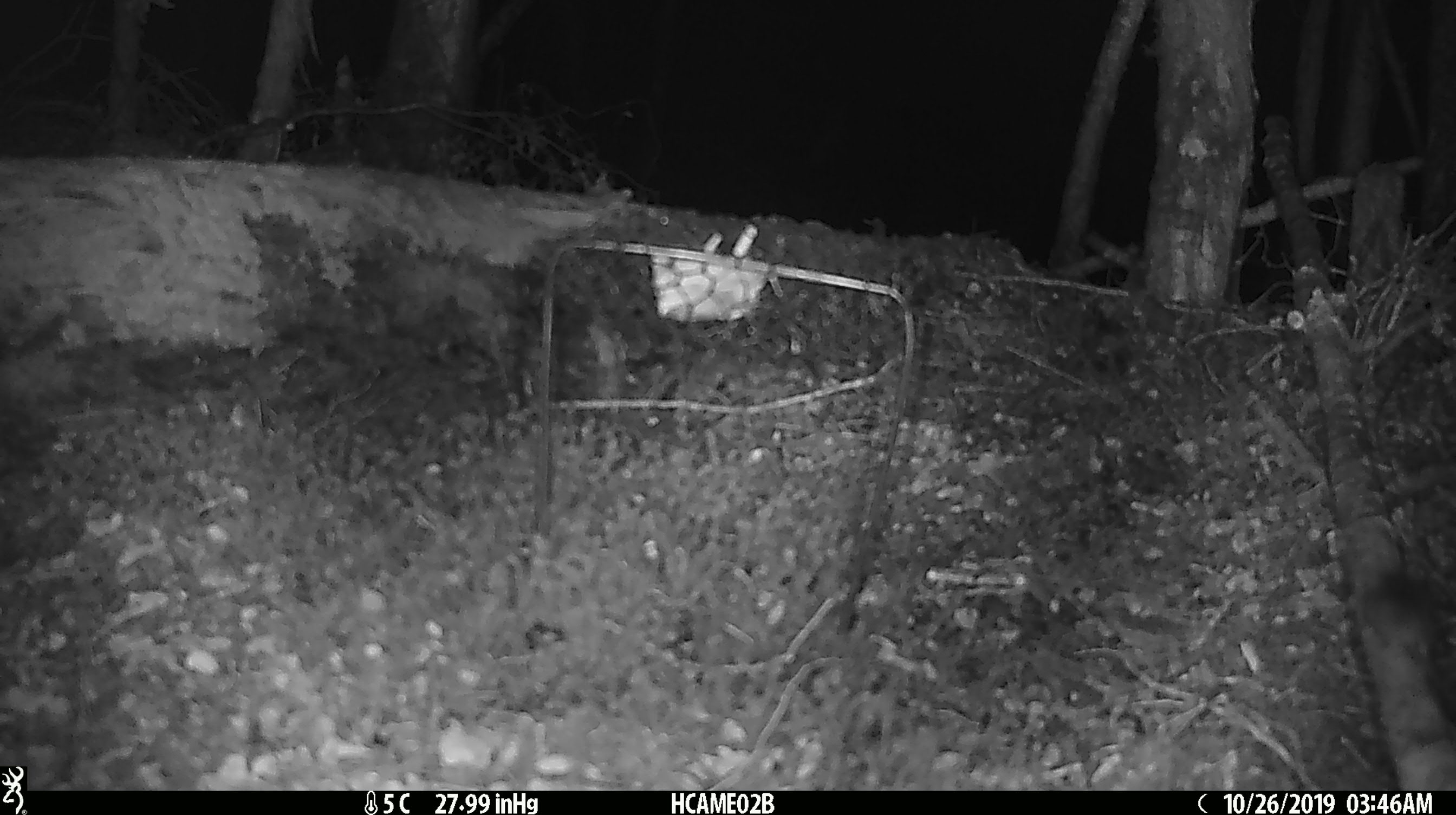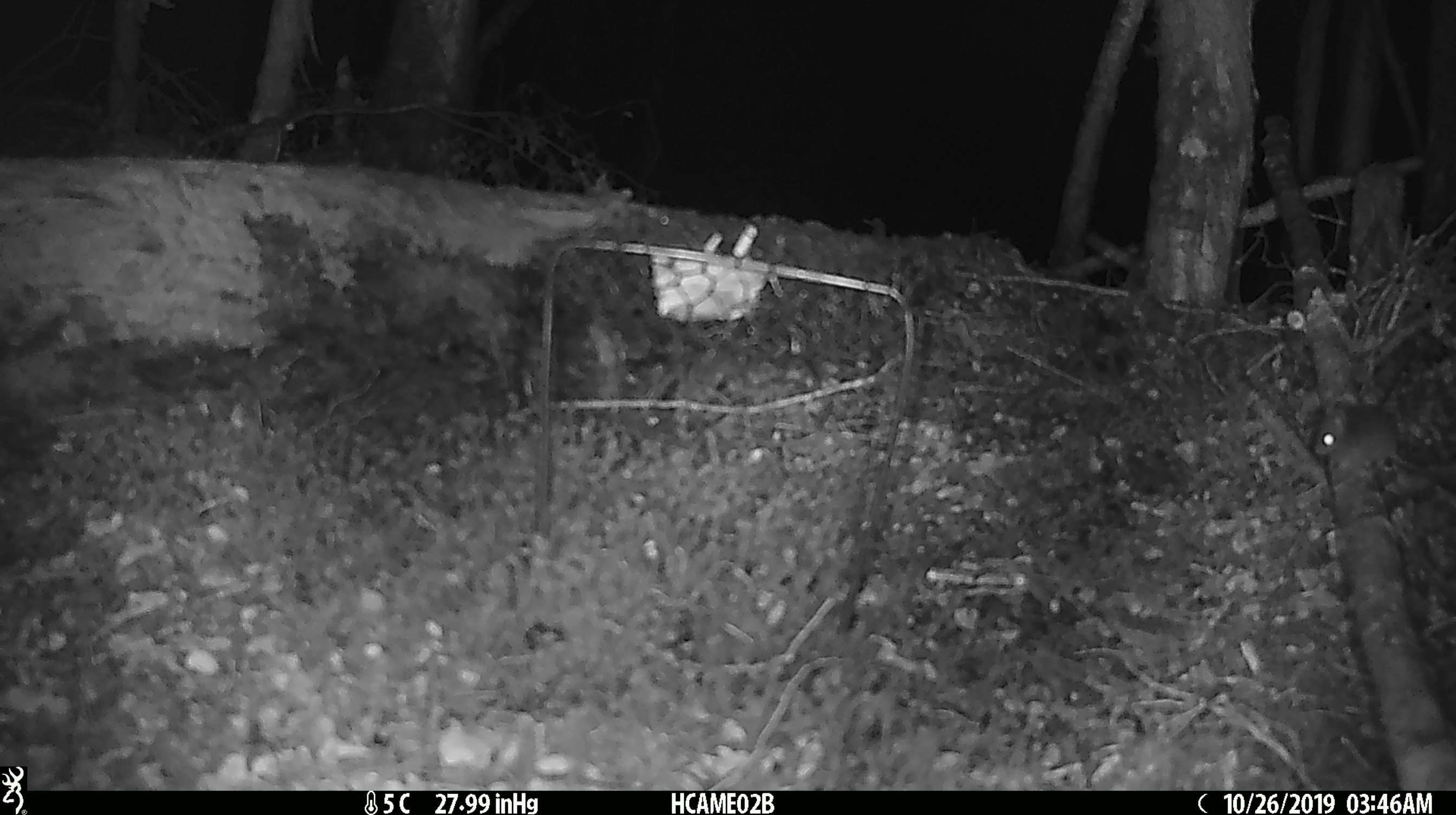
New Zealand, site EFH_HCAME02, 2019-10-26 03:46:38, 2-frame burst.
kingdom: Animalia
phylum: Chordata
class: Mammalia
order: Rodentia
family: Muridae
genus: Mus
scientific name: Mus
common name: mouse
Mouse (Mus).